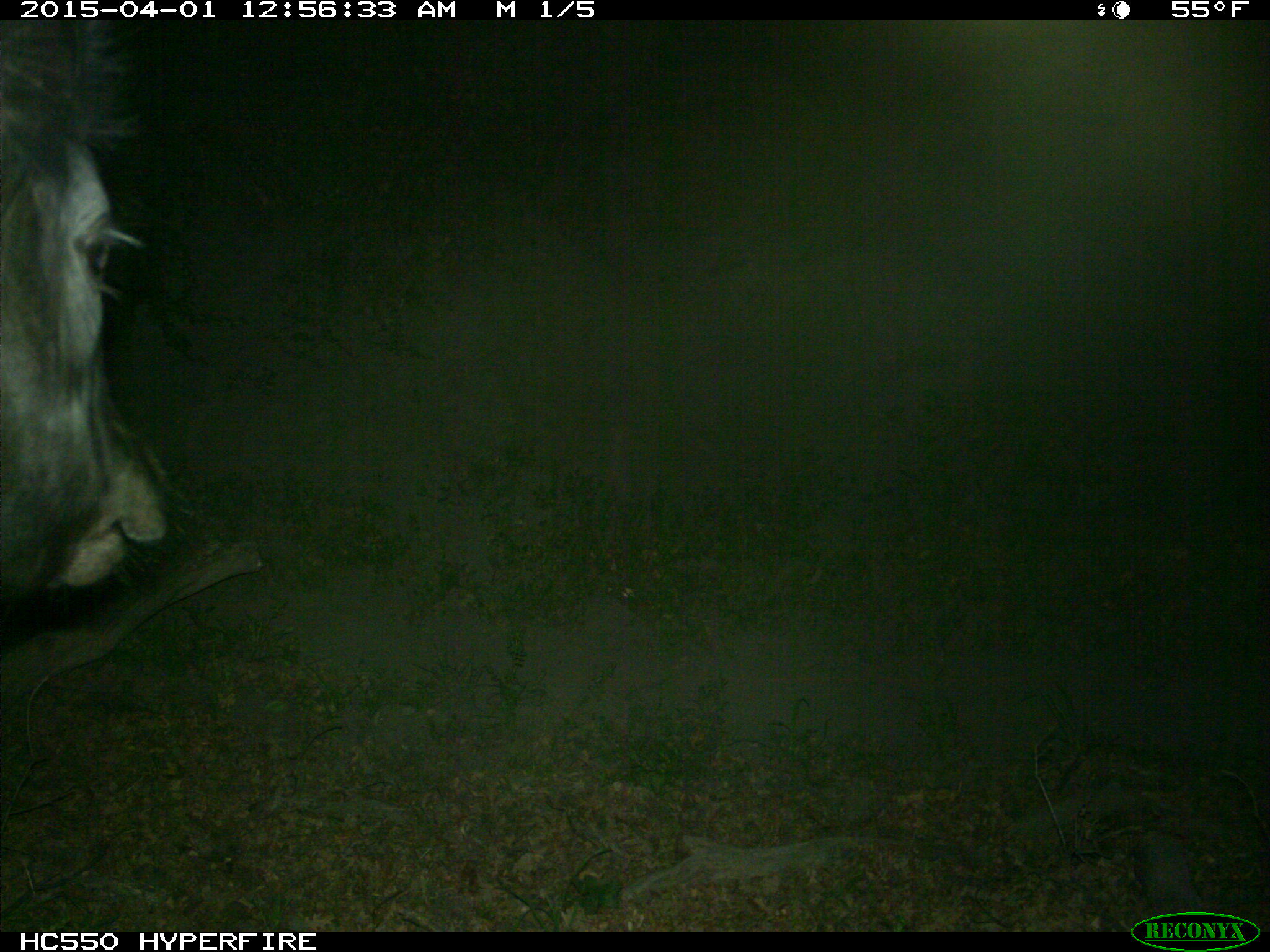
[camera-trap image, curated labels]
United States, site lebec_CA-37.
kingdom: Animalia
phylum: Chordata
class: Mammalia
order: Artiodactyla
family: Bovidae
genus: Bos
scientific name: Bos taurus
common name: domestic cow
Bos taurus (domestic cow).